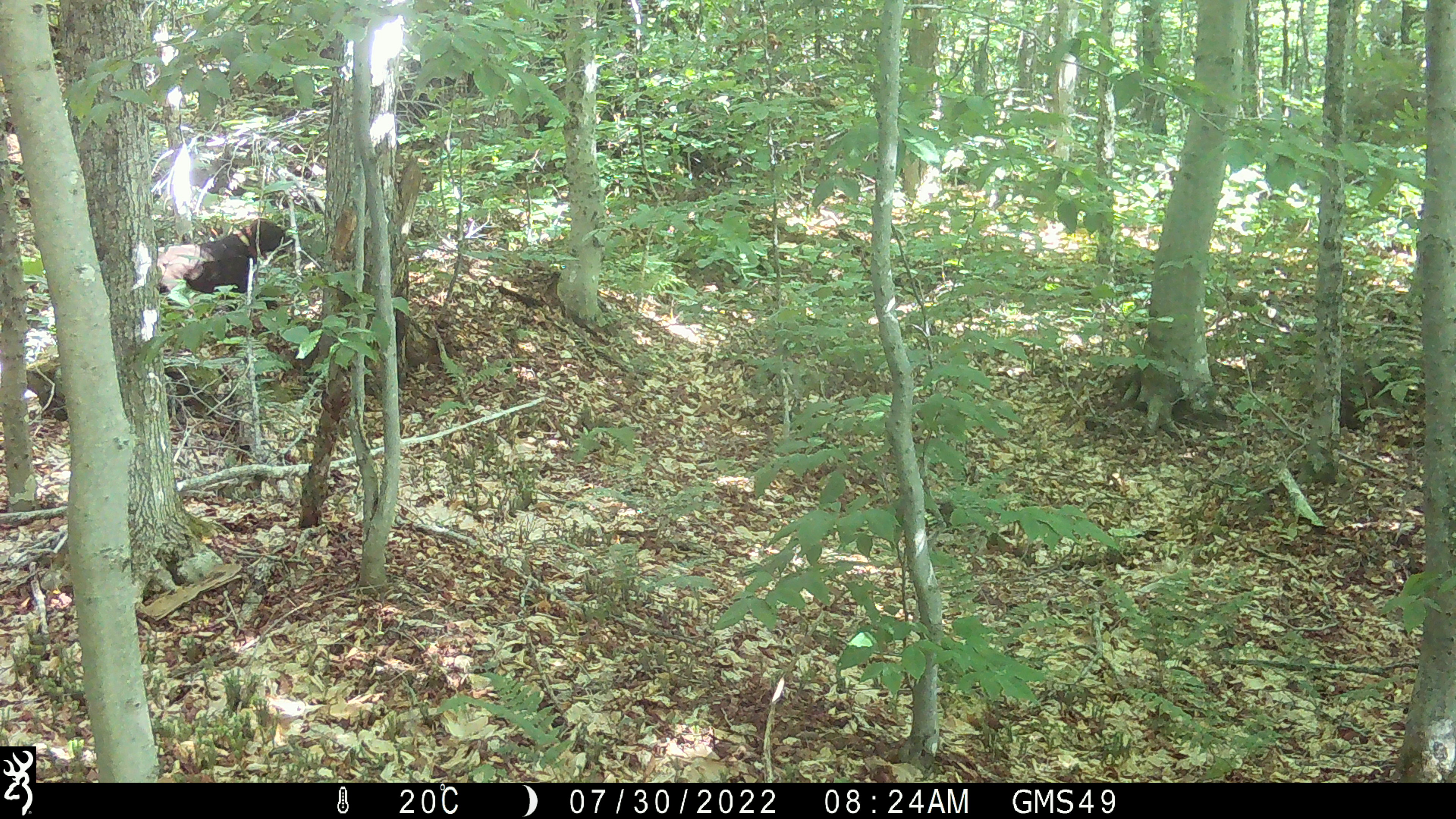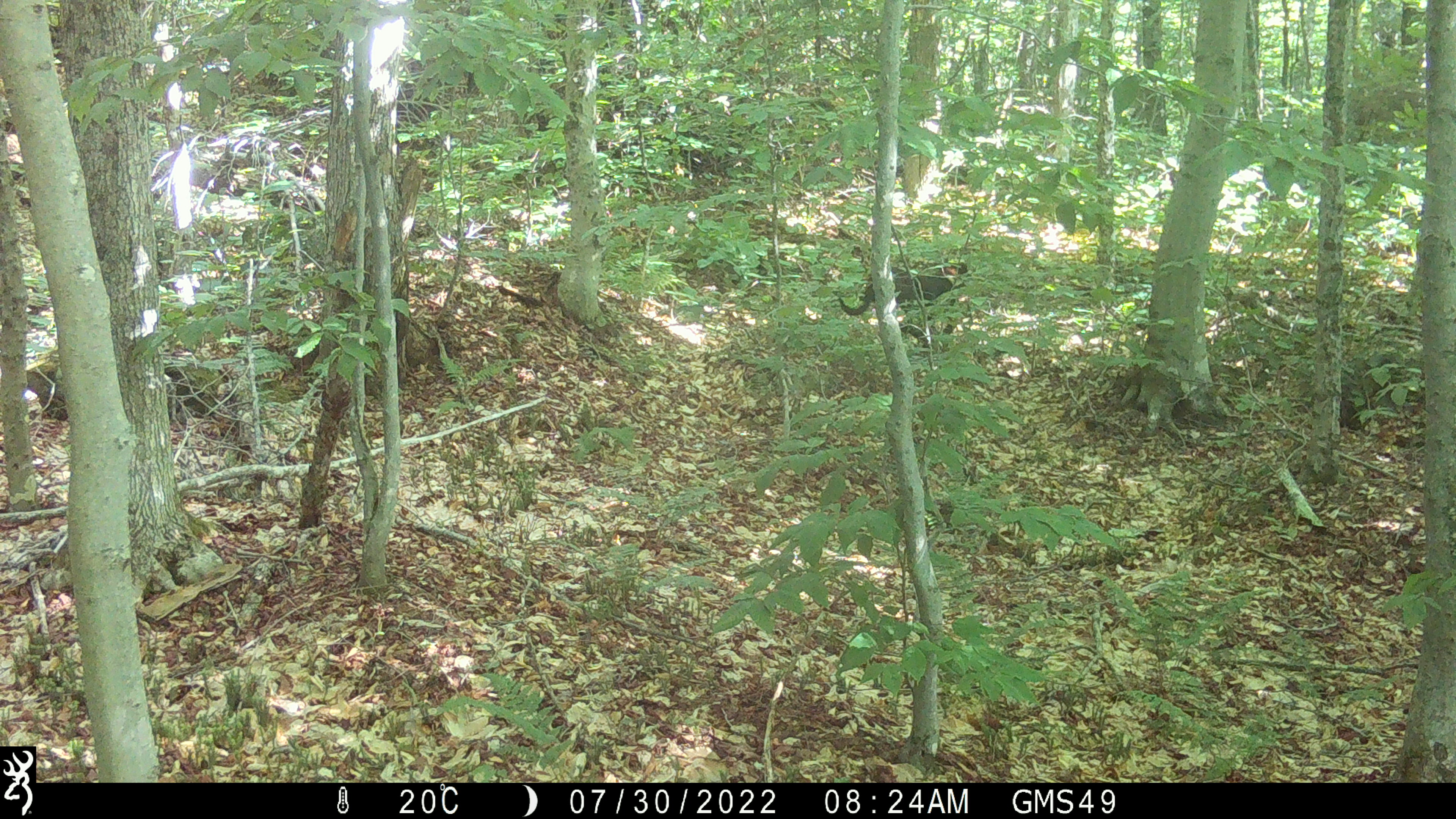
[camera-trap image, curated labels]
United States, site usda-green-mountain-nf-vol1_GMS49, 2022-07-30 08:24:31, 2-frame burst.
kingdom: Animalia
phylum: Chordata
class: Mammalia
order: Carnivora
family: Canidae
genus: Canis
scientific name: Canis familiaris familiaris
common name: domestic dog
Domestic dog (Canis familiaris familiaris).